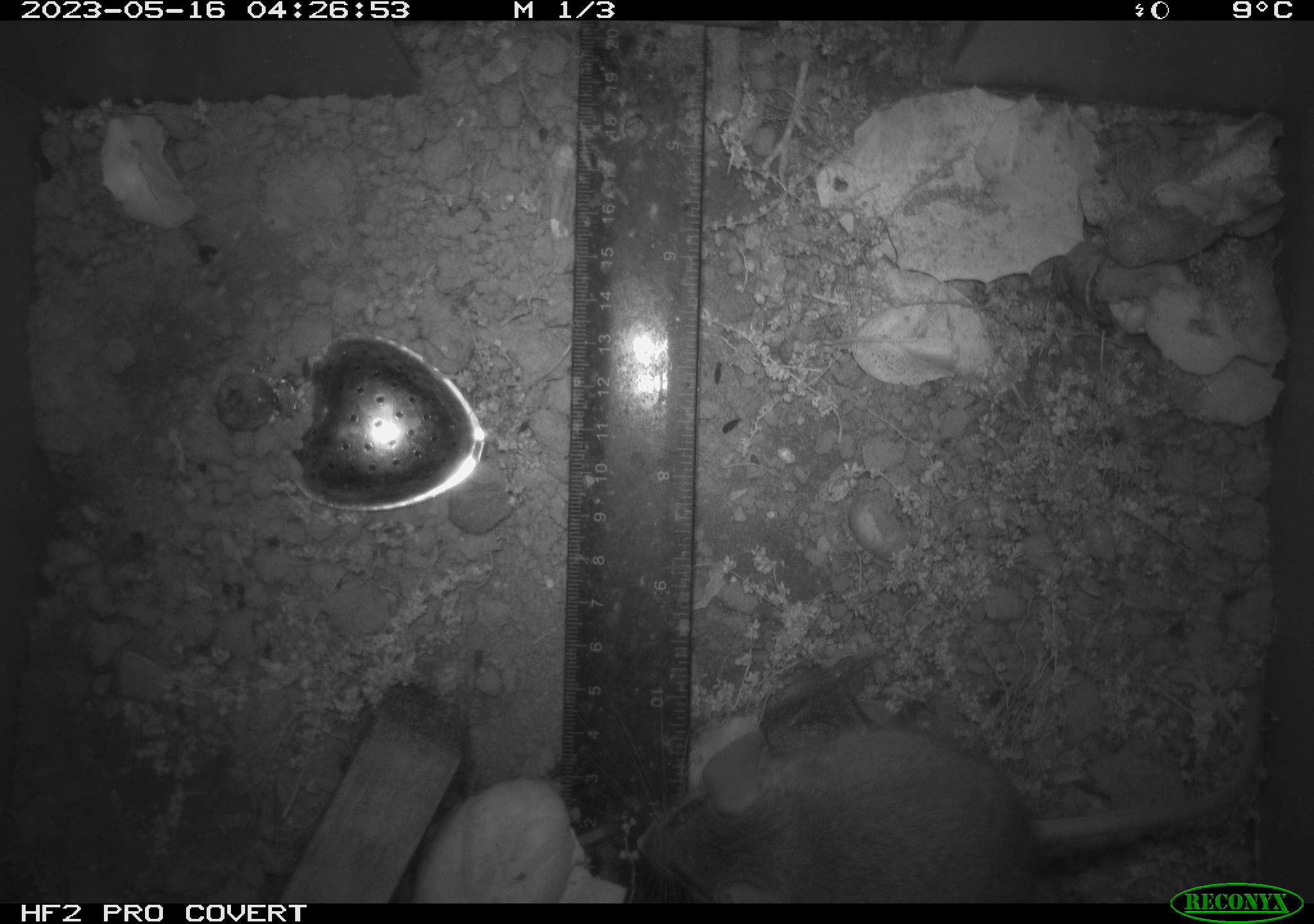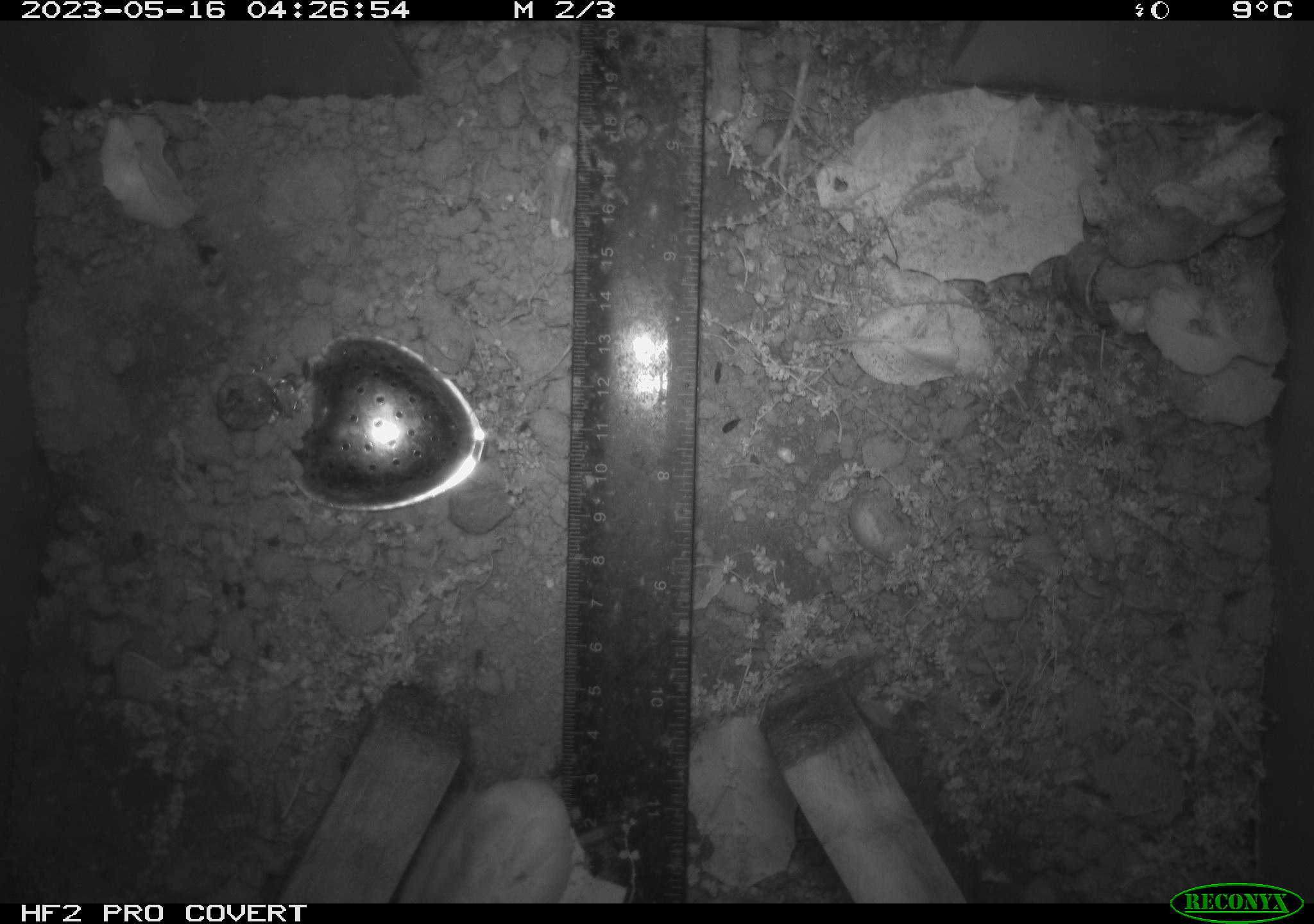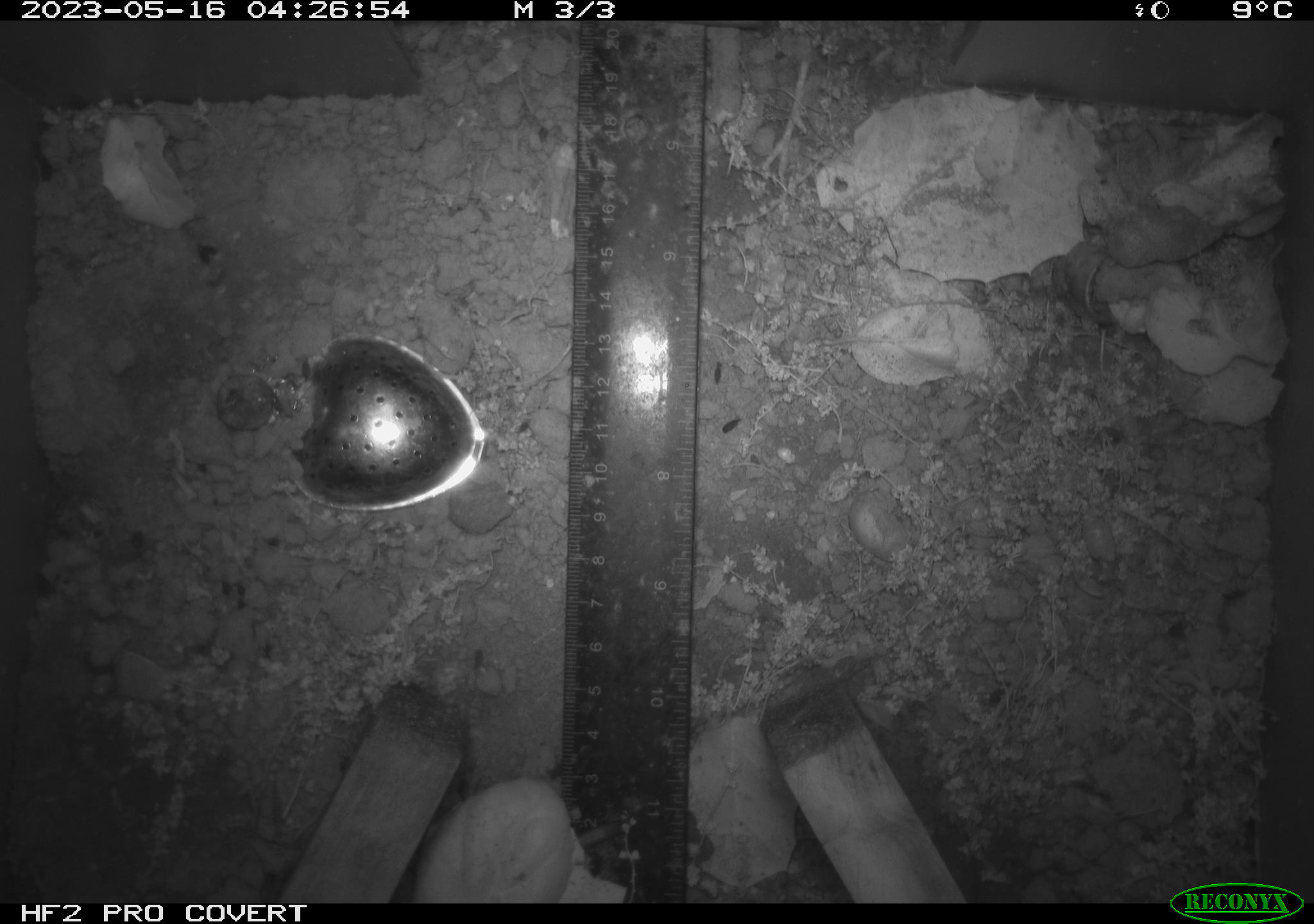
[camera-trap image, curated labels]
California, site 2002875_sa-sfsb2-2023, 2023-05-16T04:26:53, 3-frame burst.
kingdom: Animalia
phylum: Chordata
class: Mammalia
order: Rodentia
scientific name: Rodentia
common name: mouse species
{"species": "mouse species (Rodentia)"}